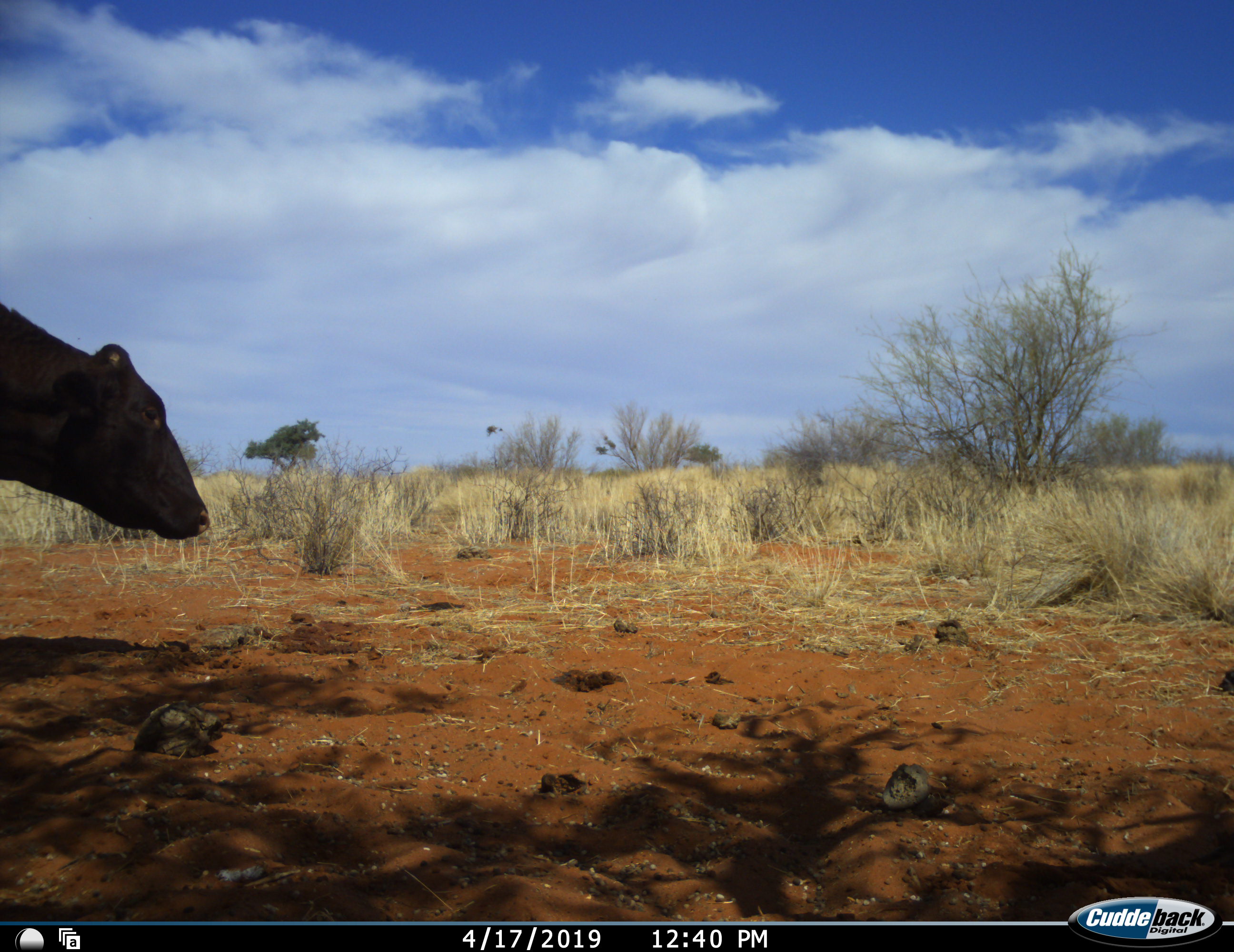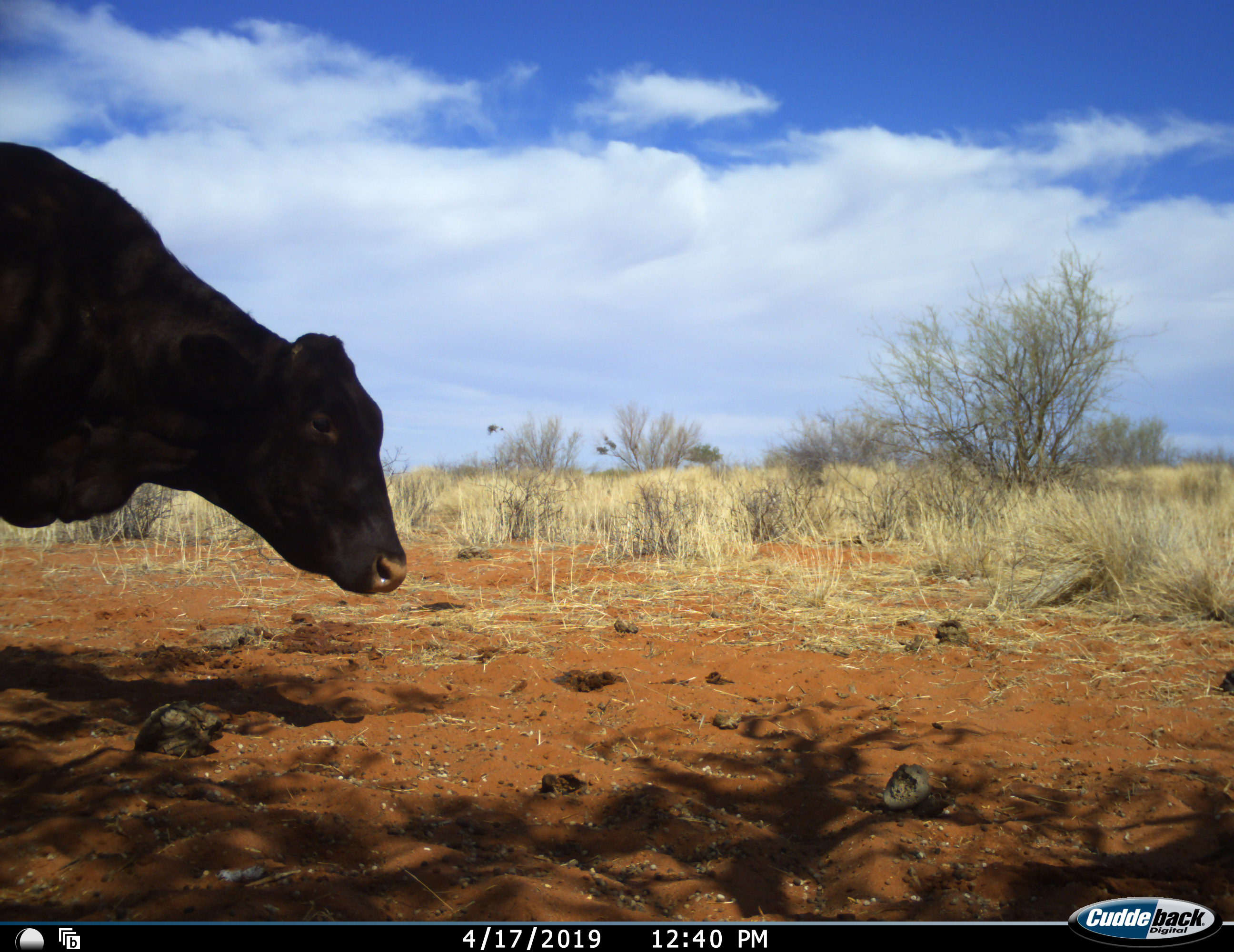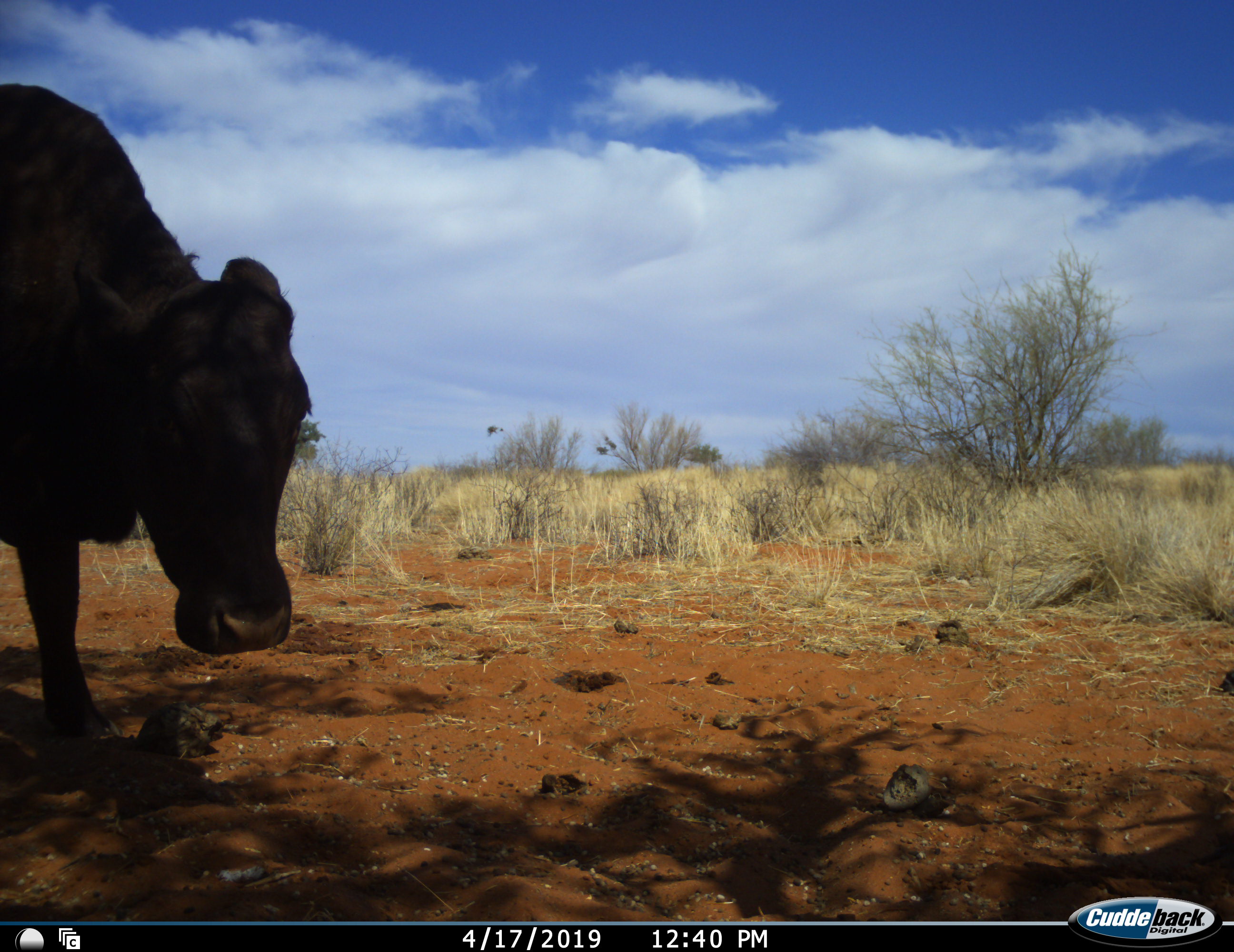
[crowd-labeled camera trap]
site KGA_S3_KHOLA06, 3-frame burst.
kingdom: Animalia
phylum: Chordata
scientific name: Vertebrata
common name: domestic animal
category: domesticanimal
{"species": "domesticanimal (domestic animal) (Vertebrata)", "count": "1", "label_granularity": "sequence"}